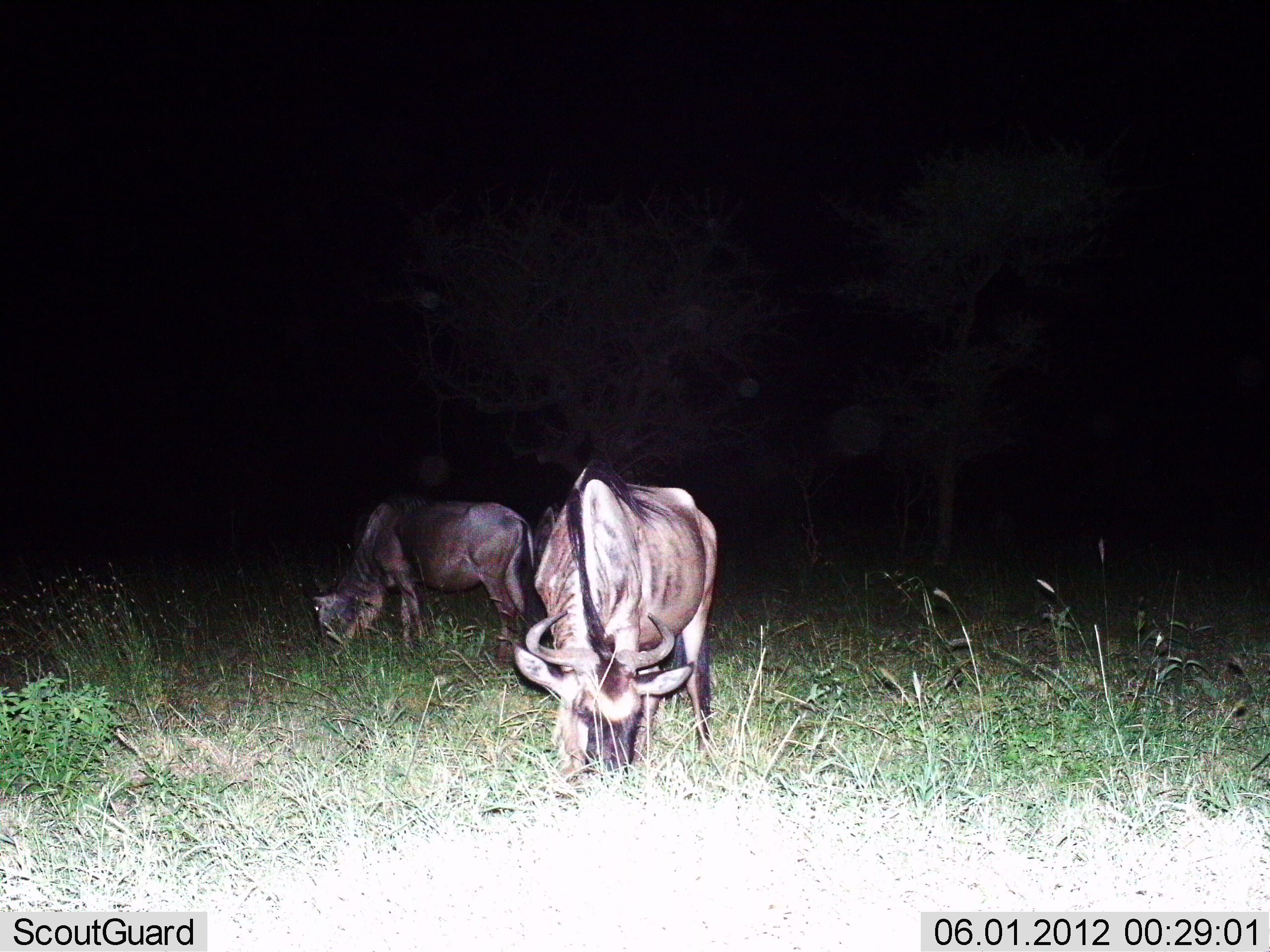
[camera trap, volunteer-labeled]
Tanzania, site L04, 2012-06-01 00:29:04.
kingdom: Animalia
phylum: Chordata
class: Mammalia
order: Artiodactyla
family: Bovidae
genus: Connochaetes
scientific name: Connochaetes taurinus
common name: blue wildebeest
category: wildebeest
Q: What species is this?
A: Wildebeest (blue wildebeest) (Connochaetes taurinus).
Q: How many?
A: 2.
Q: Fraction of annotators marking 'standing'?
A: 10%.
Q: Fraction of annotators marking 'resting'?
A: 0%.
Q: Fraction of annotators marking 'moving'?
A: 0%.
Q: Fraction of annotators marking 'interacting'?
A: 0%.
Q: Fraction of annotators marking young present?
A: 0%.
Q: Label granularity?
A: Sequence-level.